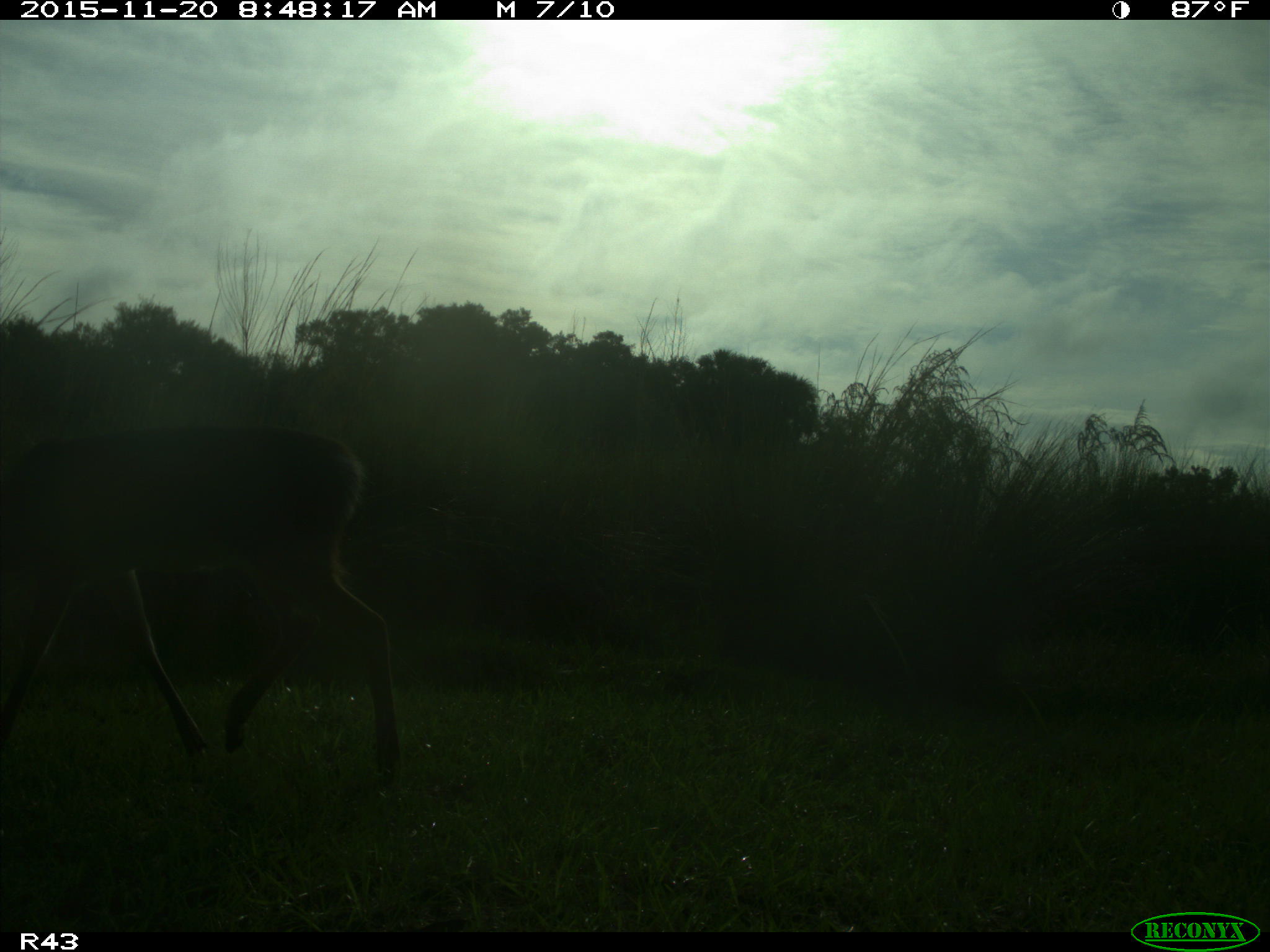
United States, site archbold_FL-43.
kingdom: Animalia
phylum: Chordata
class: Mammalia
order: Artiodactyla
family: Cervidae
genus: Odocoileus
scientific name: Odocoileus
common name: deer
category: unidentified deer